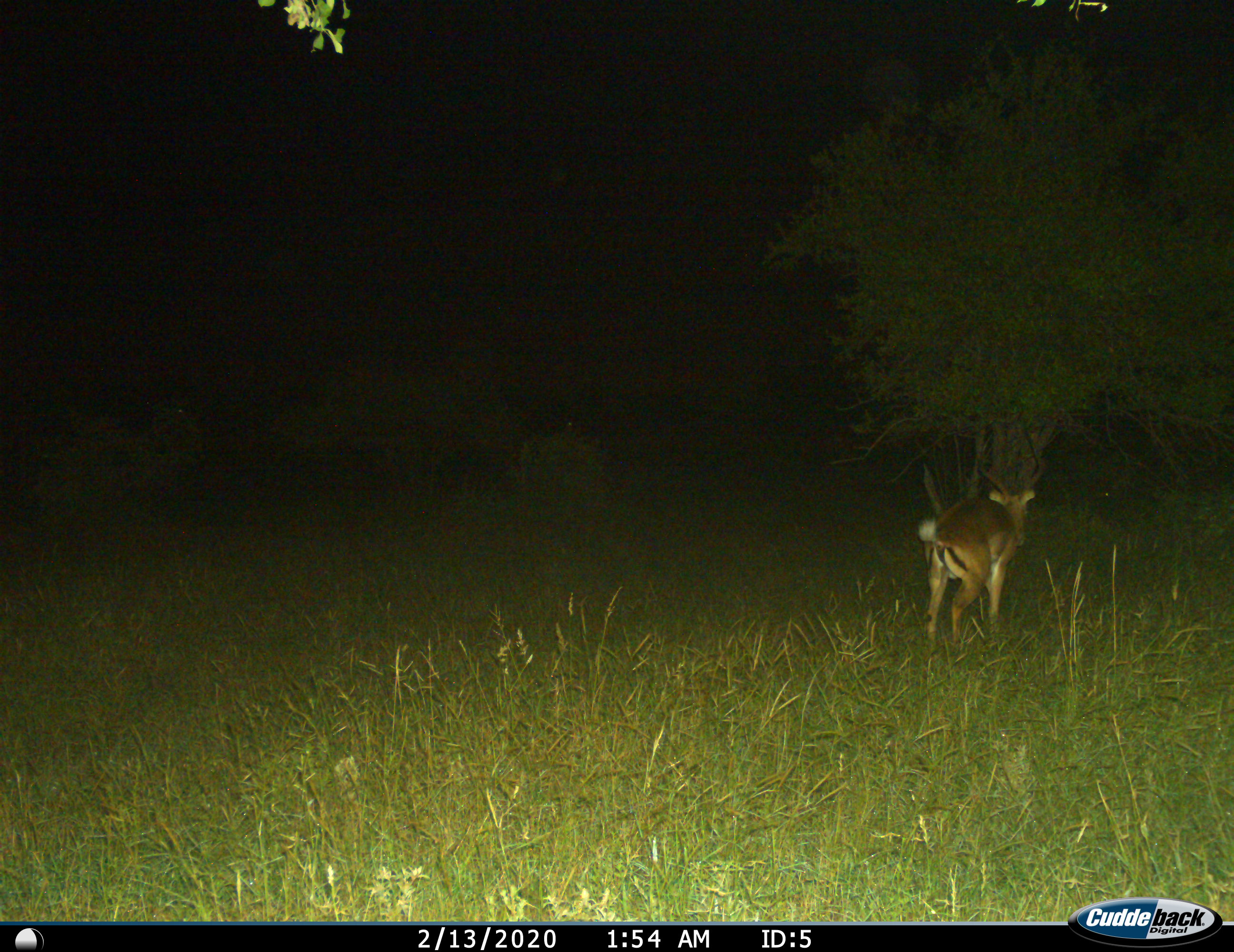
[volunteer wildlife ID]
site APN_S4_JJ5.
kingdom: Animalia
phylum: Chordata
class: Mammalia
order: Artiodactyla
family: Bovidae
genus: Aepyceros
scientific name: Aepyceros melampus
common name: impala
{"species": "impala (Aepyceros melampus)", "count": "1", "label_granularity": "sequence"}